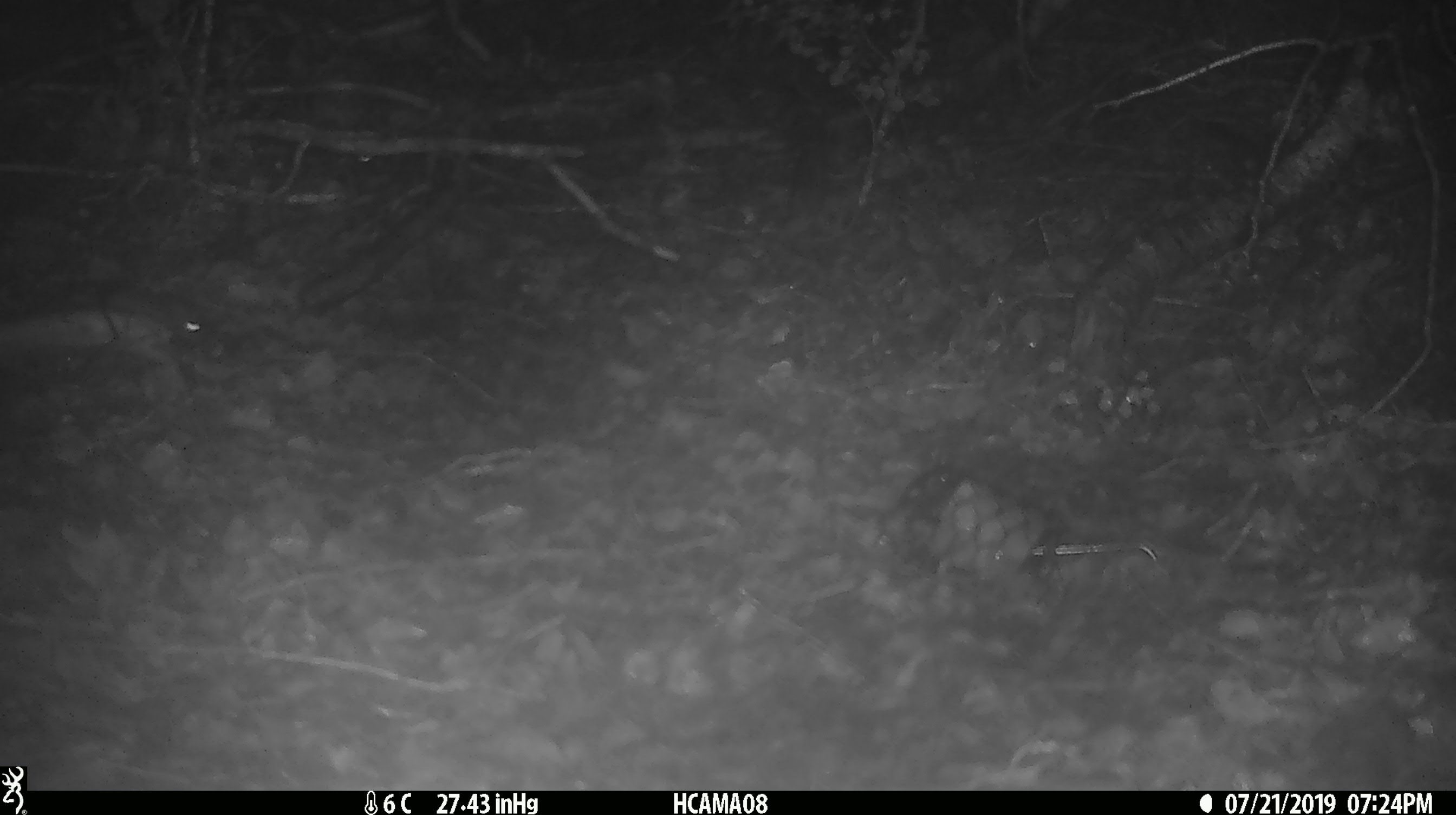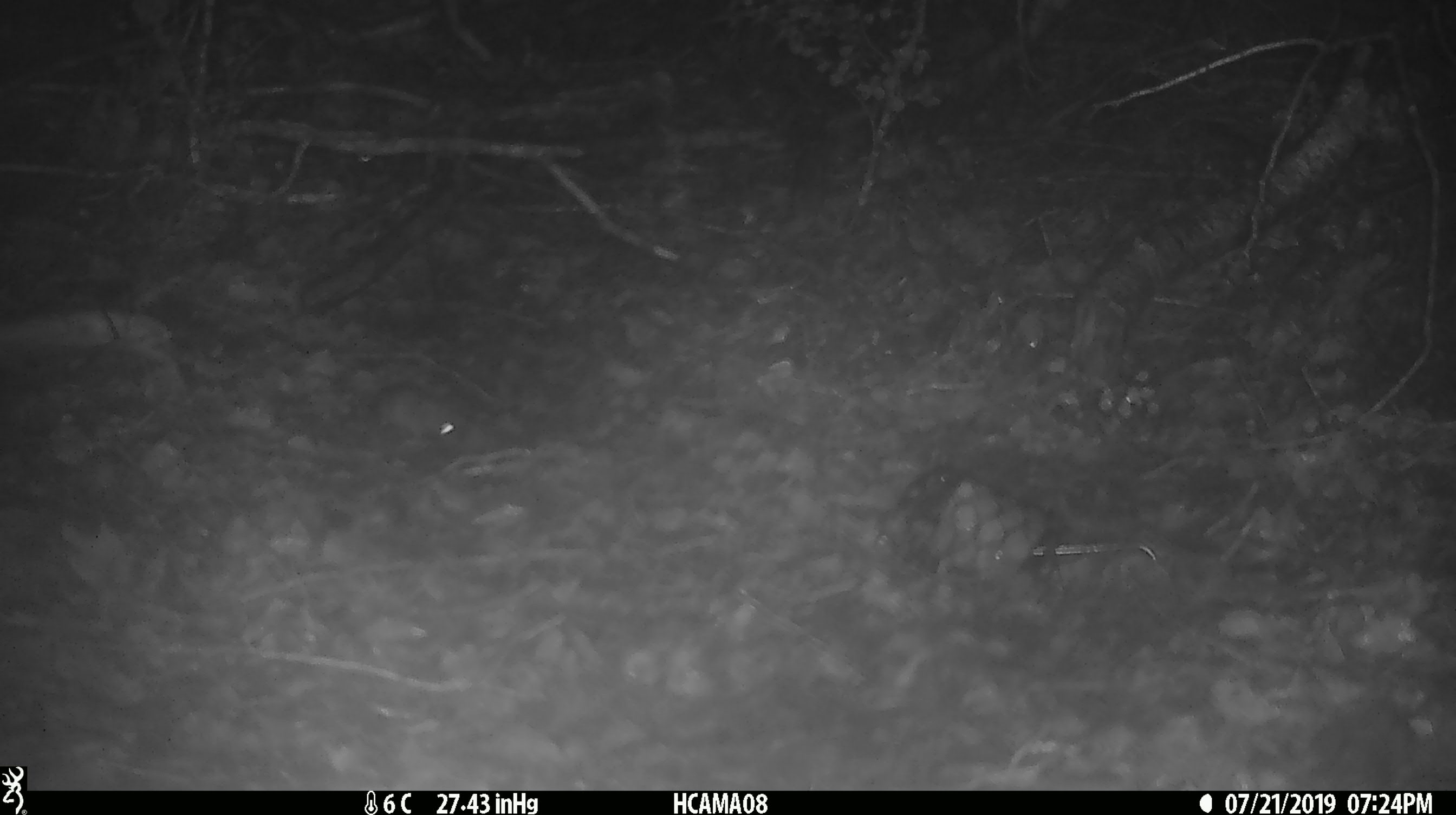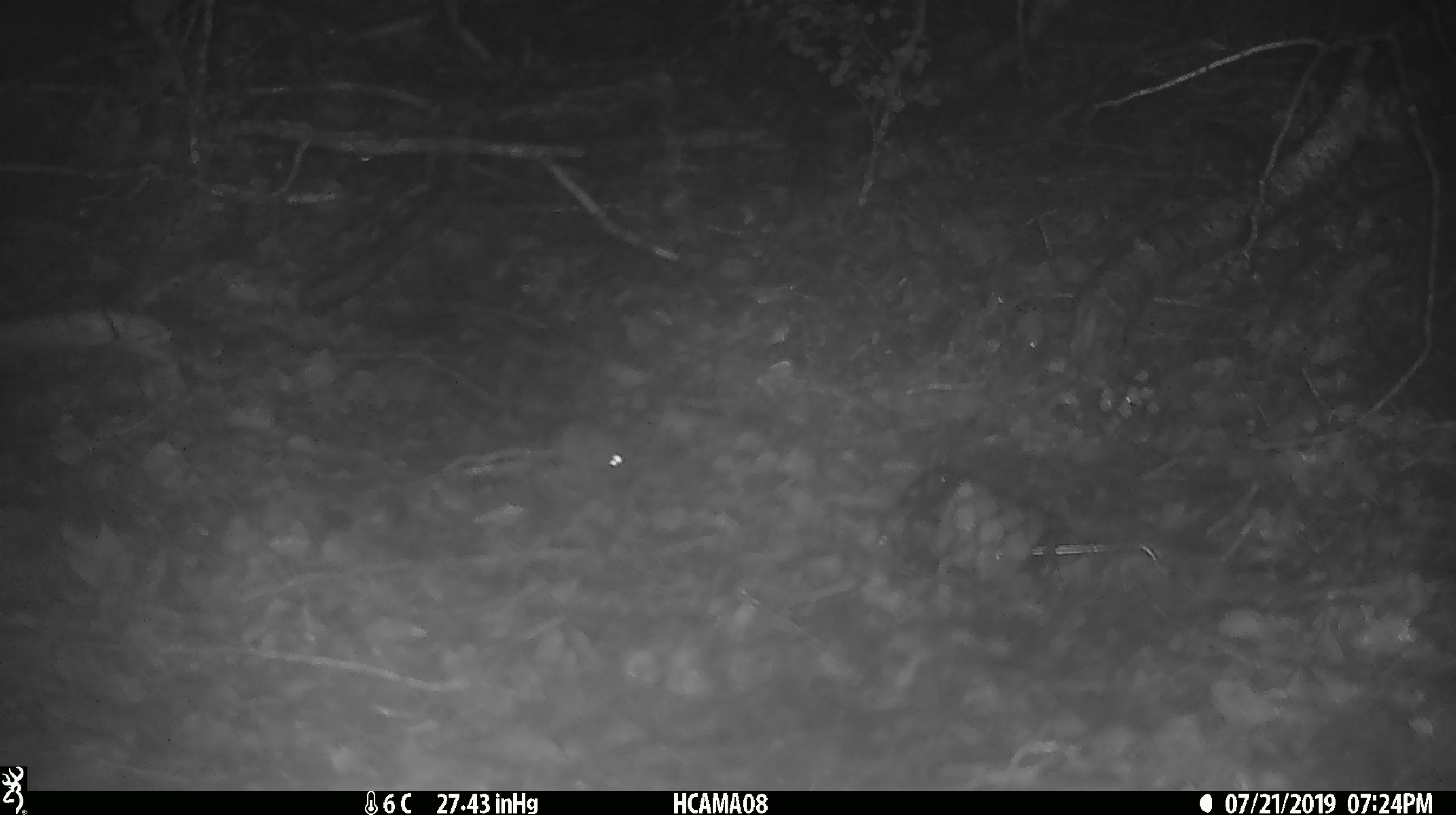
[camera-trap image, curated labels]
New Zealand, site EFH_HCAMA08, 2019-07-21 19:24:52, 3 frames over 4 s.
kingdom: Animalia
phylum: Chordata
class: Mammalia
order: Rodentia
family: Muridae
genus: Mus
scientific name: Mus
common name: mouse